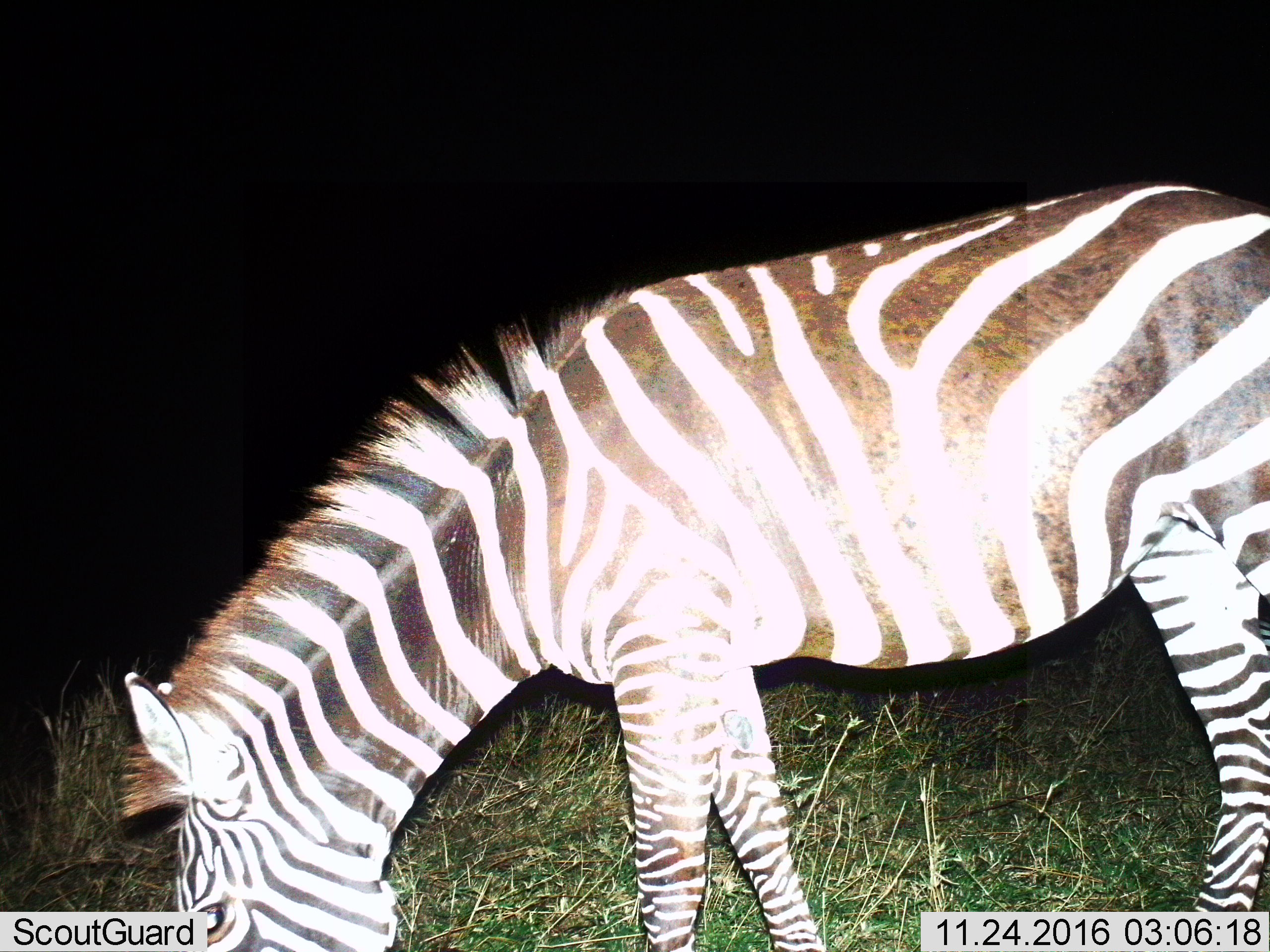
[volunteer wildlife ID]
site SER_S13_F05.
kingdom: Animalia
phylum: Chordata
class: Mammalia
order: Perissodactyla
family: Equidae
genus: Equus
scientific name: Equus quagga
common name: plains zebra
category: zebraplains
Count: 1.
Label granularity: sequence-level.